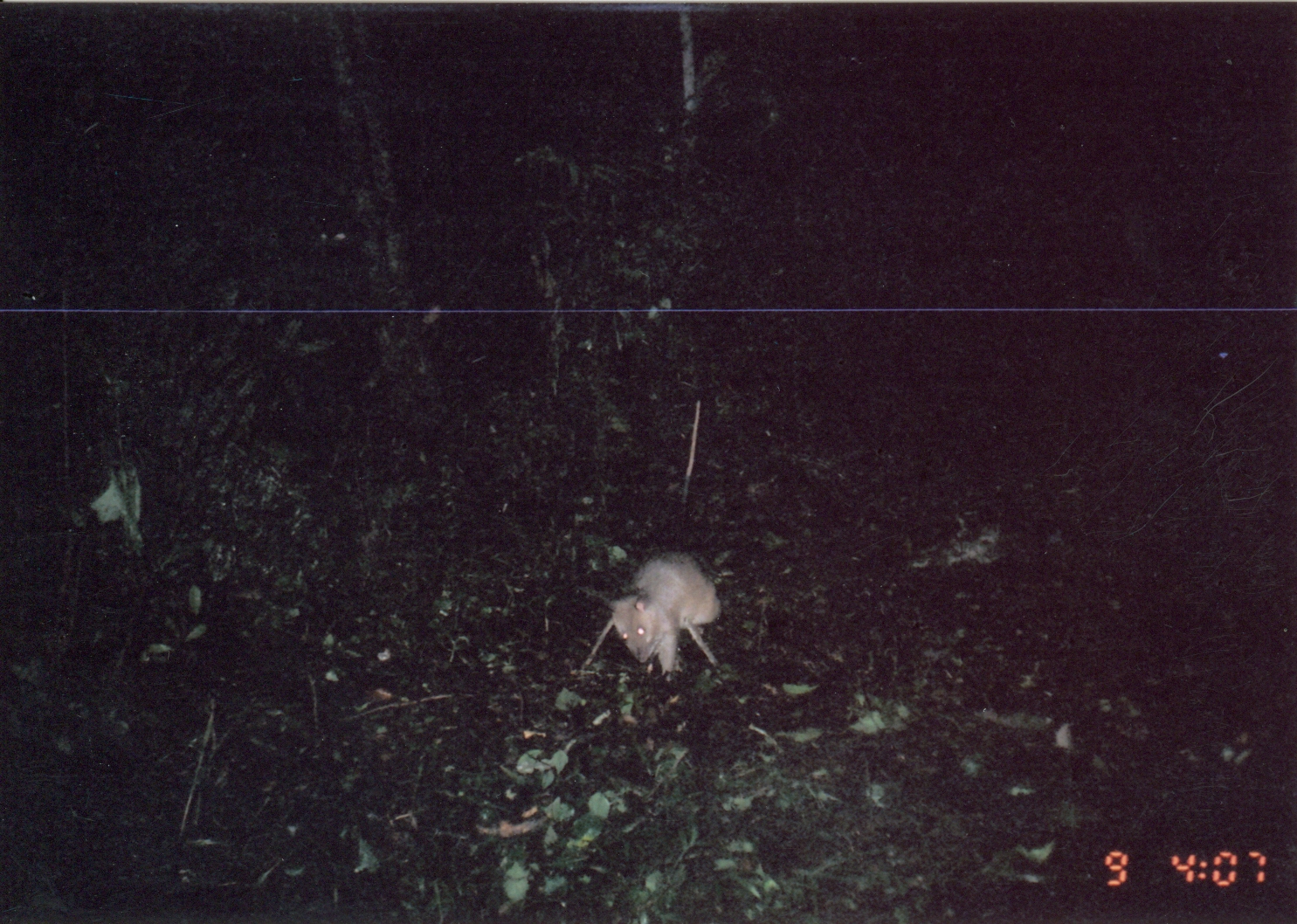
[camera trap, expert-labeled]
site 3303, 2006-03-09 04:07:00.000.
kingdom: Animalia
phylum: Chordata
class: Mammalia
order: Rodentia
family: Nesomyidae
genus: Cricetomys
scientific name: Cricetomys gambianus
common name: african giant pouched rat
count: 1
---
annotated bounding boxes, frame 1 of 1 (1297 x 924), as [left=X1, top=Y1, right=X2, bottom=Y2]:
cricetomys gambianus: [left=572, top=553, right=721, bottom=683]